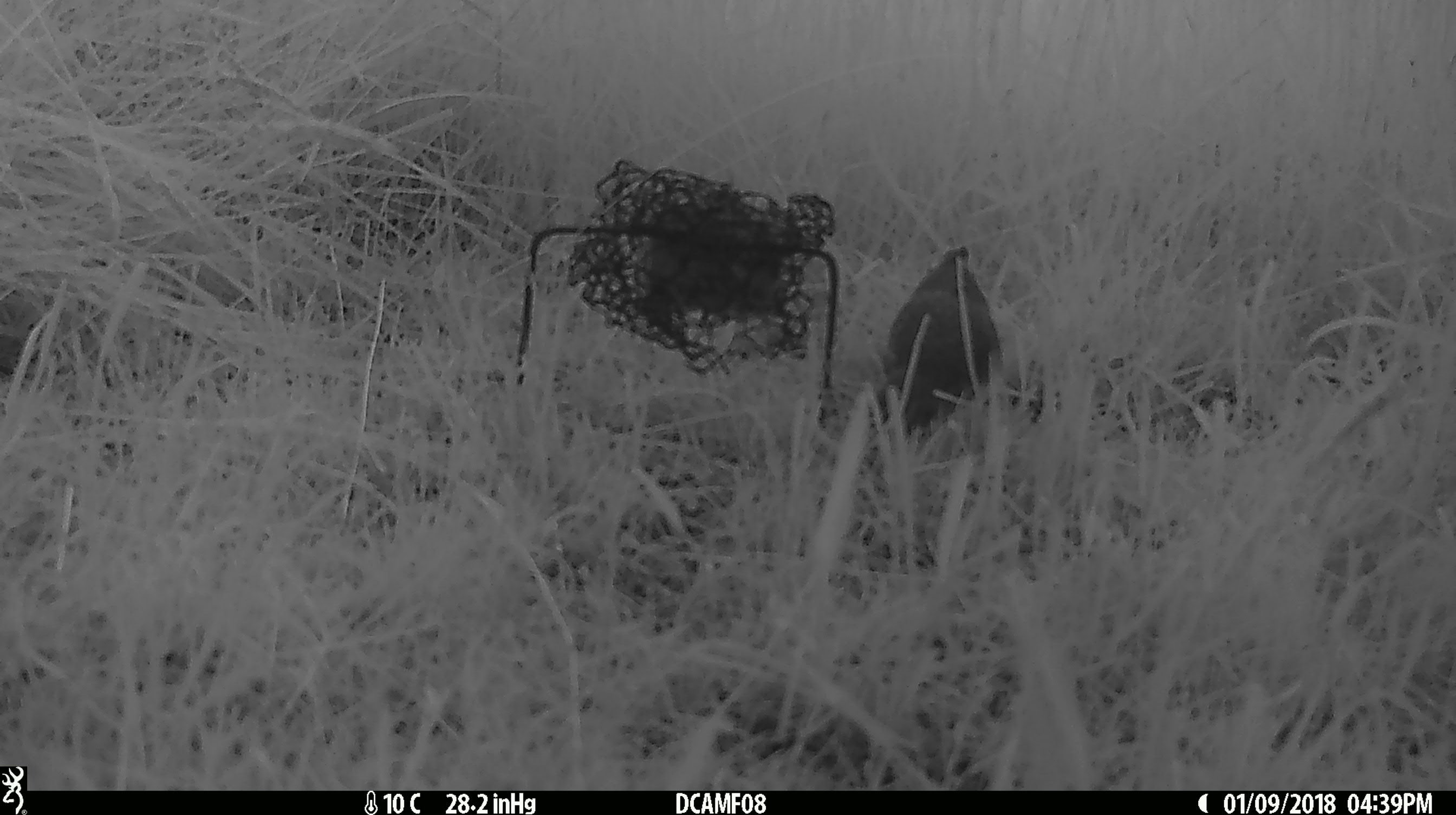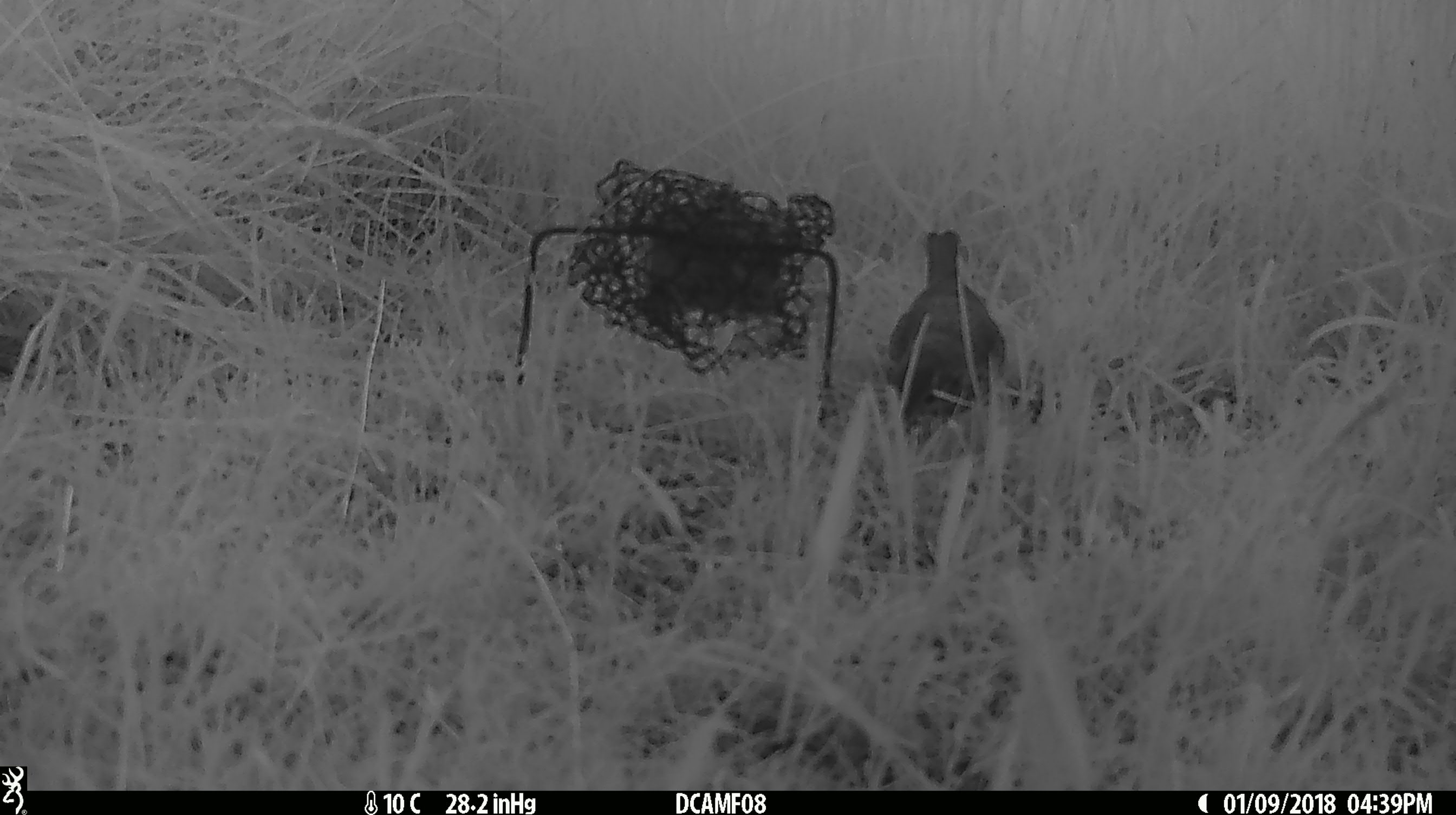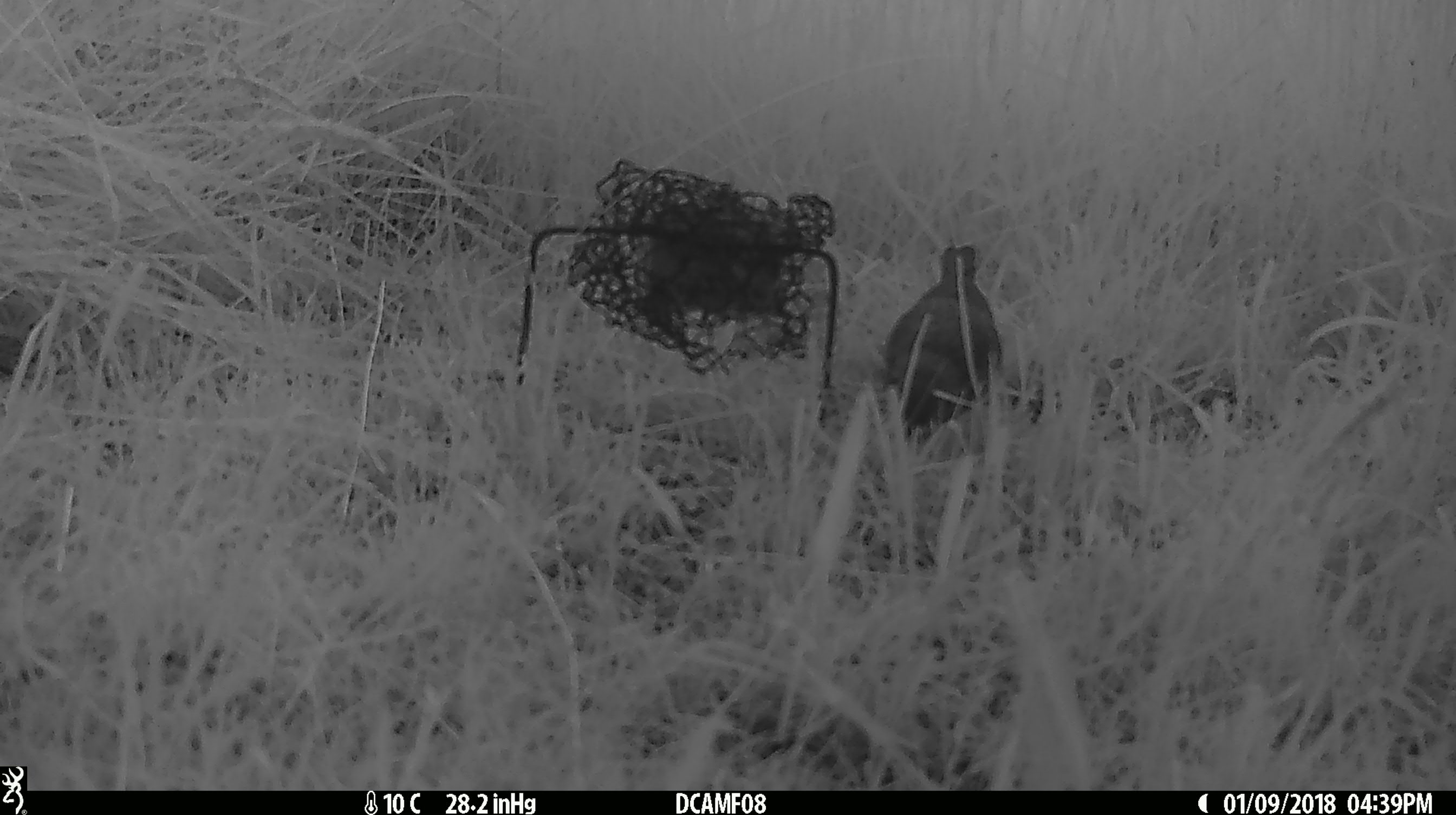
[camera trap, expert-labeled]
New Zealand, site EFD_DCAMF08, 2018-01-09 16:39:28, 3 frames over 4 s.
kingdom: Animalia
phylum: Chordata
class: Aves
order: Passeriformes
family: Turdidae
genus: Turdus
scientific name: Turdus philomelos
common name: song thrush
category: thrush